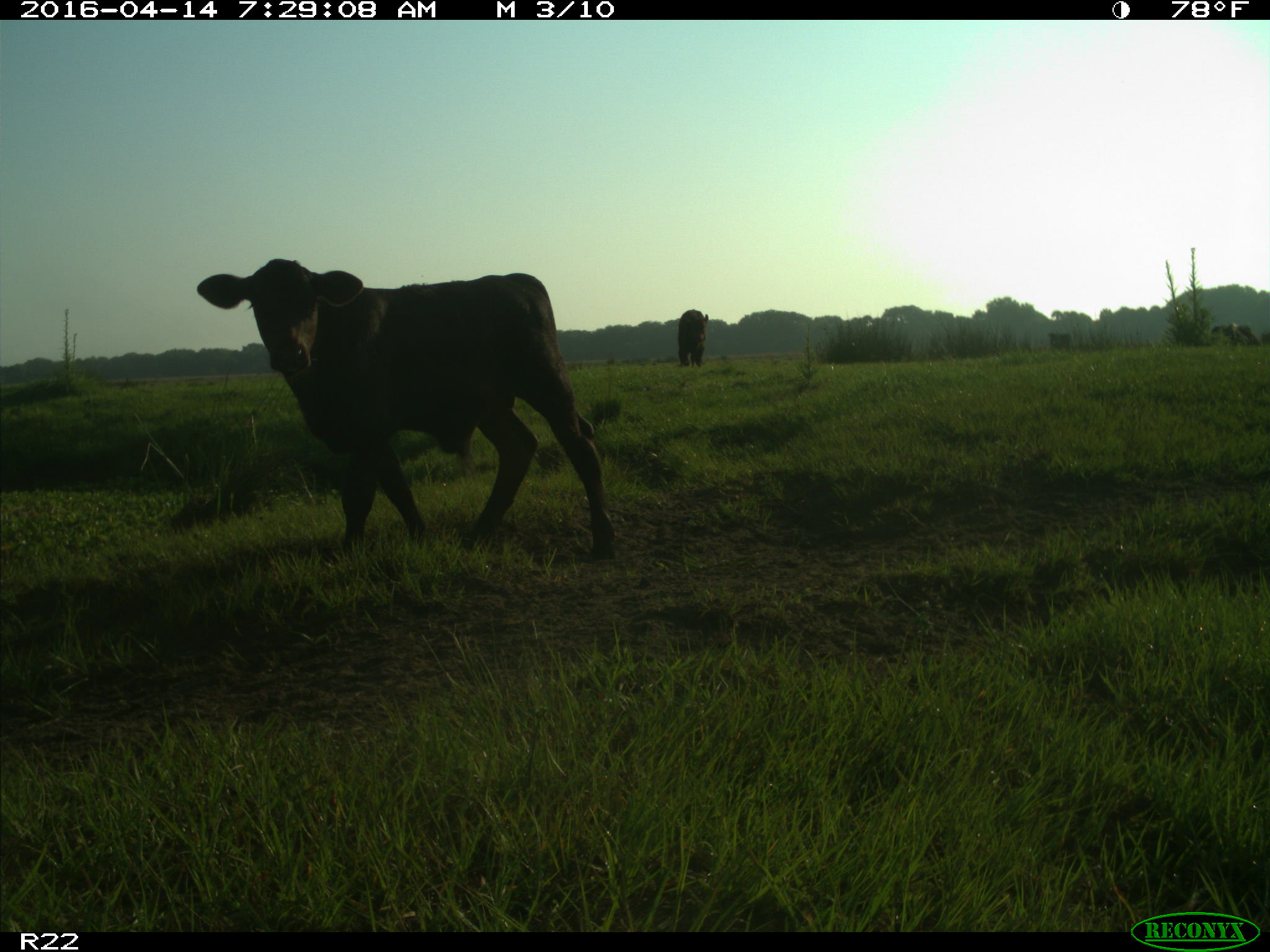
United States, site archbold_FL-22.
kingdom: Animalia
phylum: Chordata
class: Mammalia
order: Artiodactyla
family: Bovidae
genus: Bos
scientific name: Bos taurus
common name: domestic cow